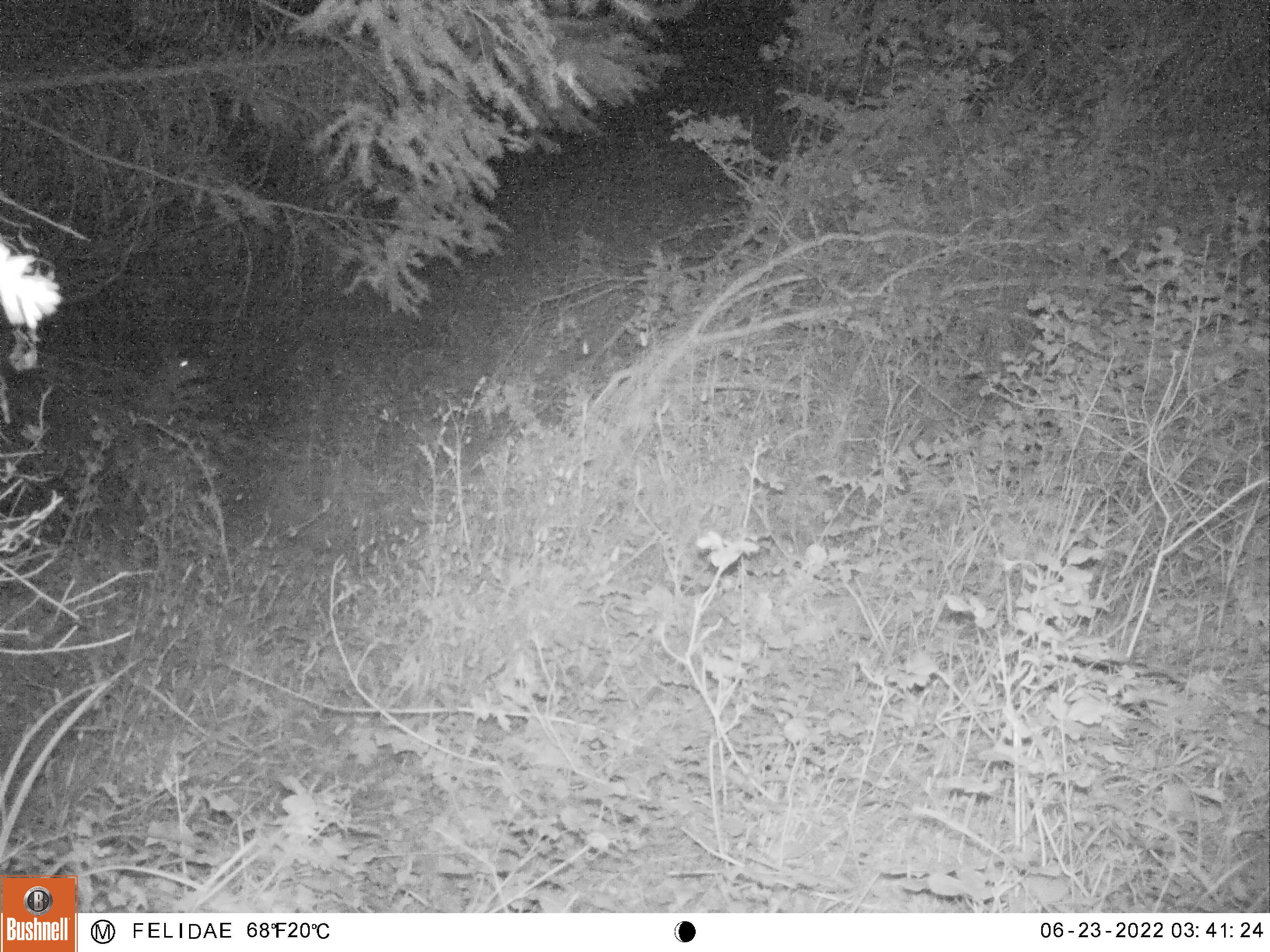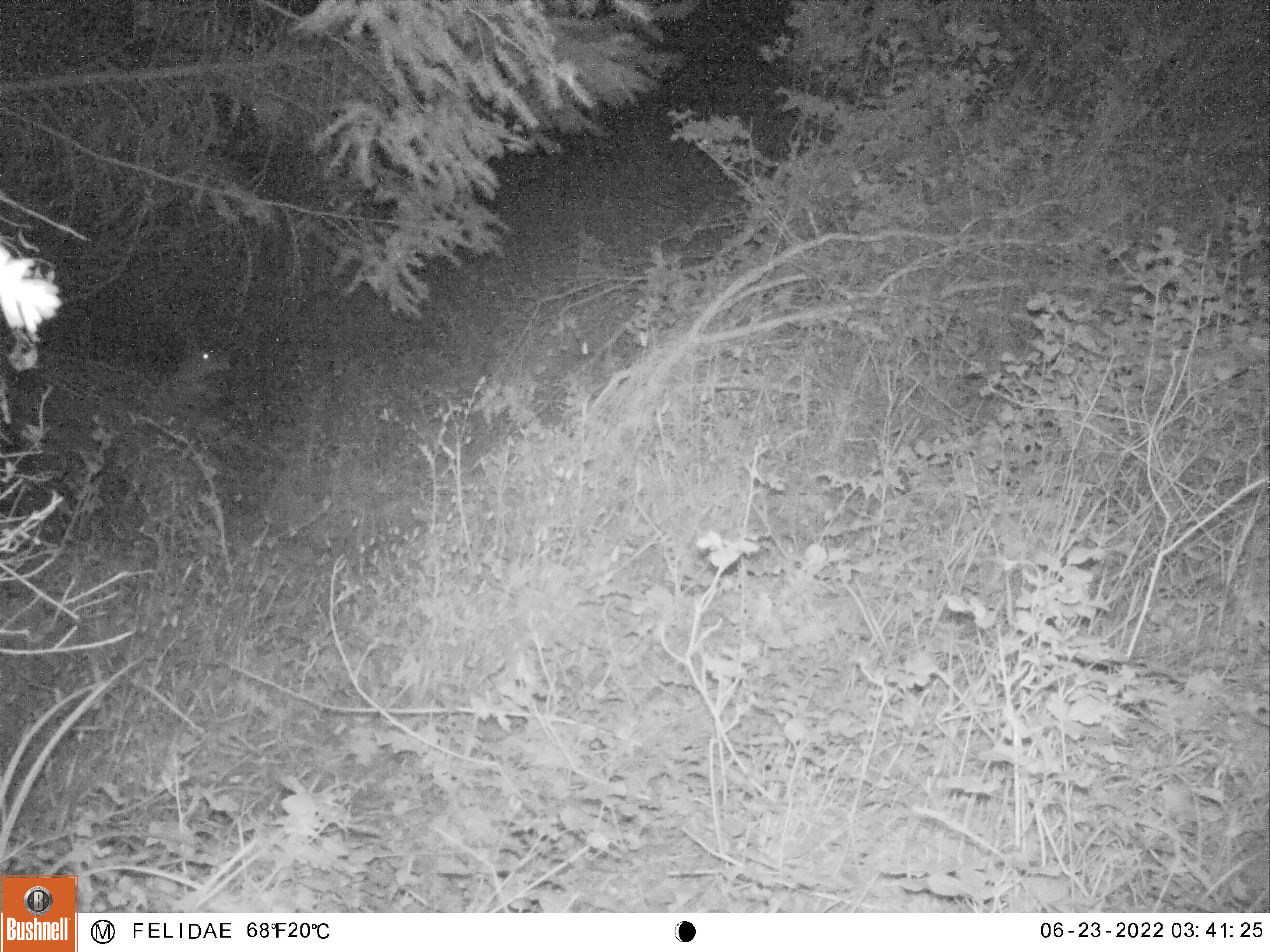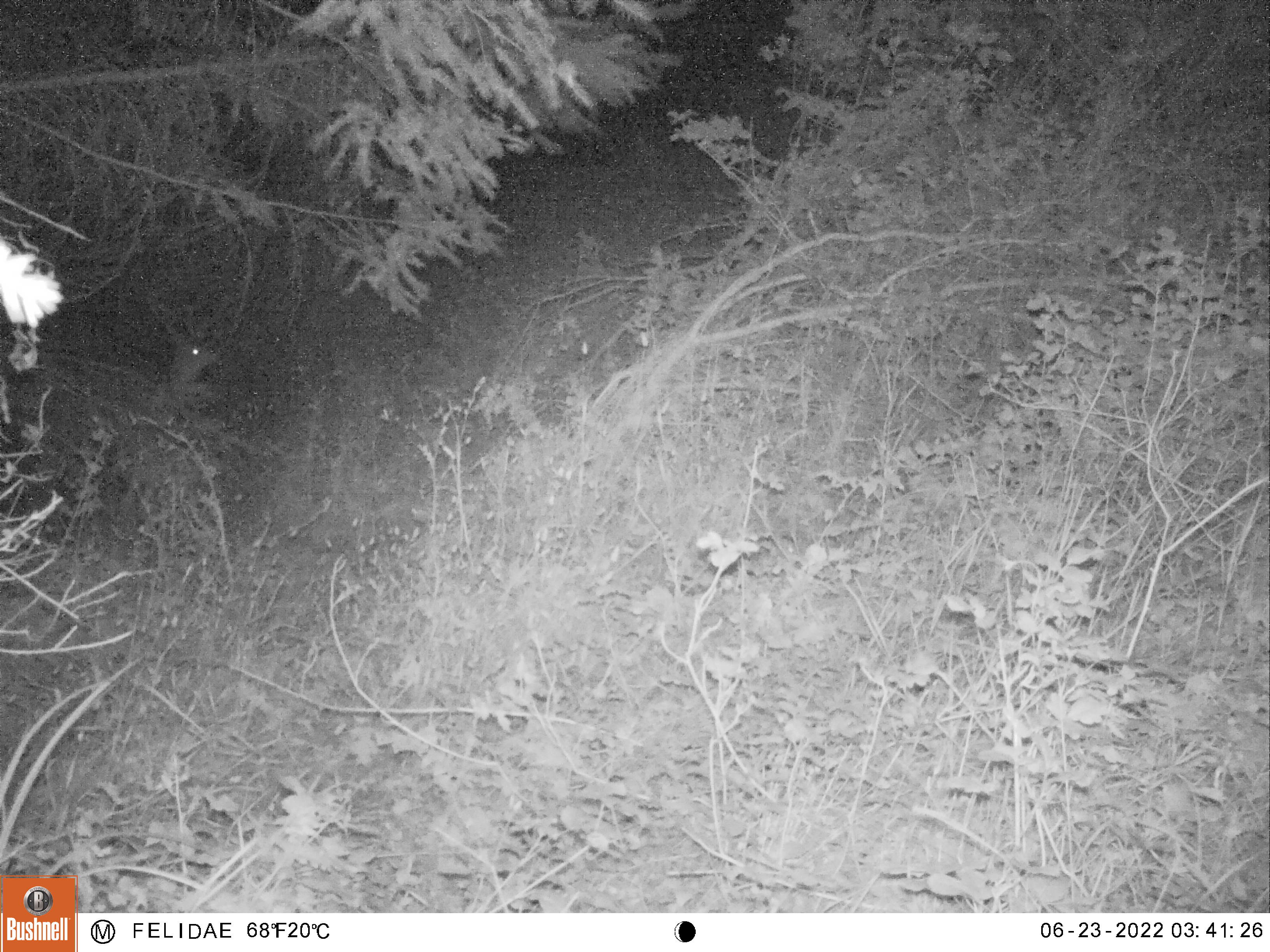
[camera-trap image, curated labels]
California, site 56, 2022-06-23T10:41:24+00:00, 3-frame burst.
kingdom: Animalia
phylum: Chordata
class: Mammalia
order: Artiodactyla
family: Cervidae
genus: Odocoileus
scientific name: Odocoileus hemionus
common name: mule deer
Mule deer (Odocoileus hemionus).